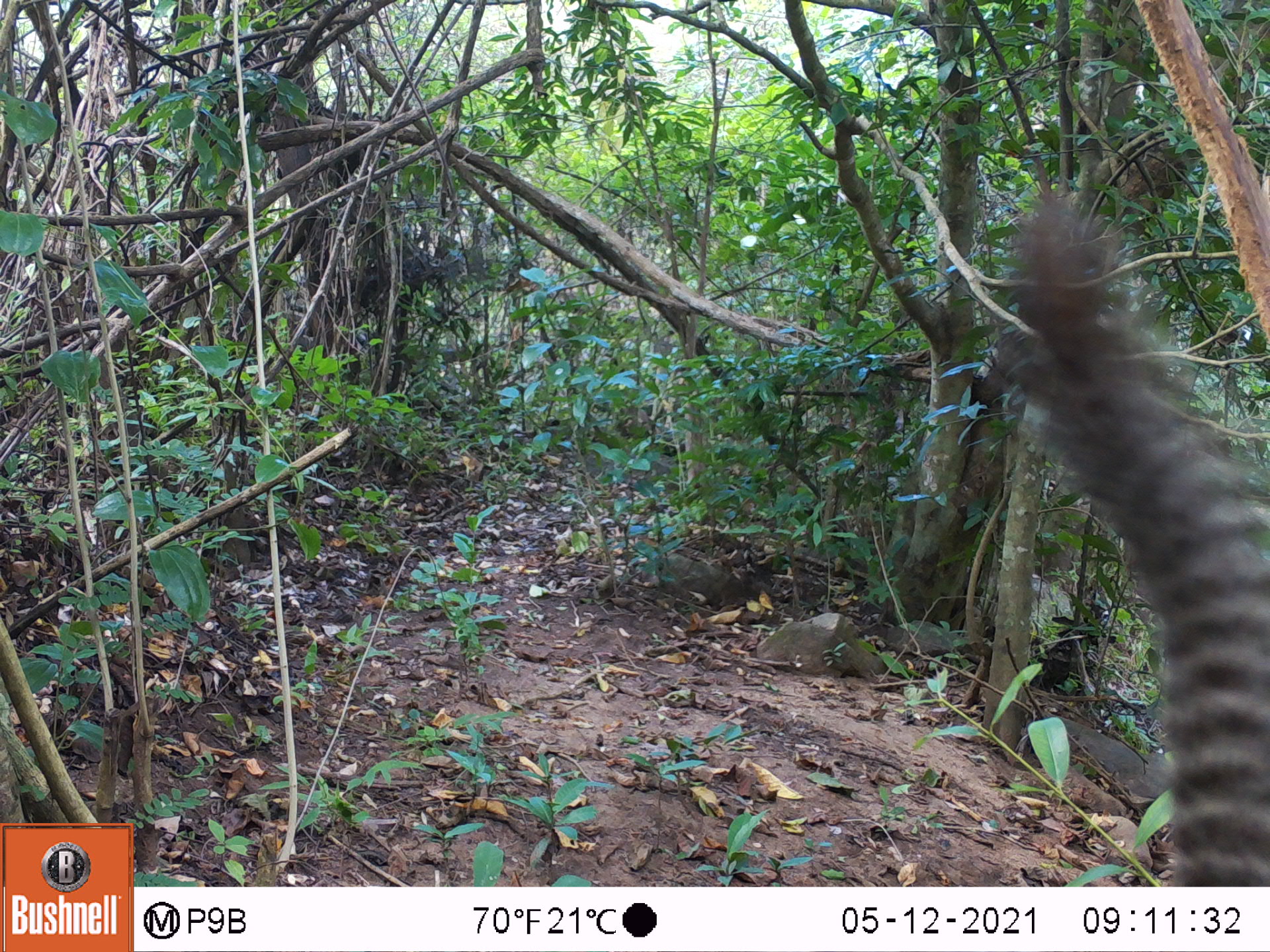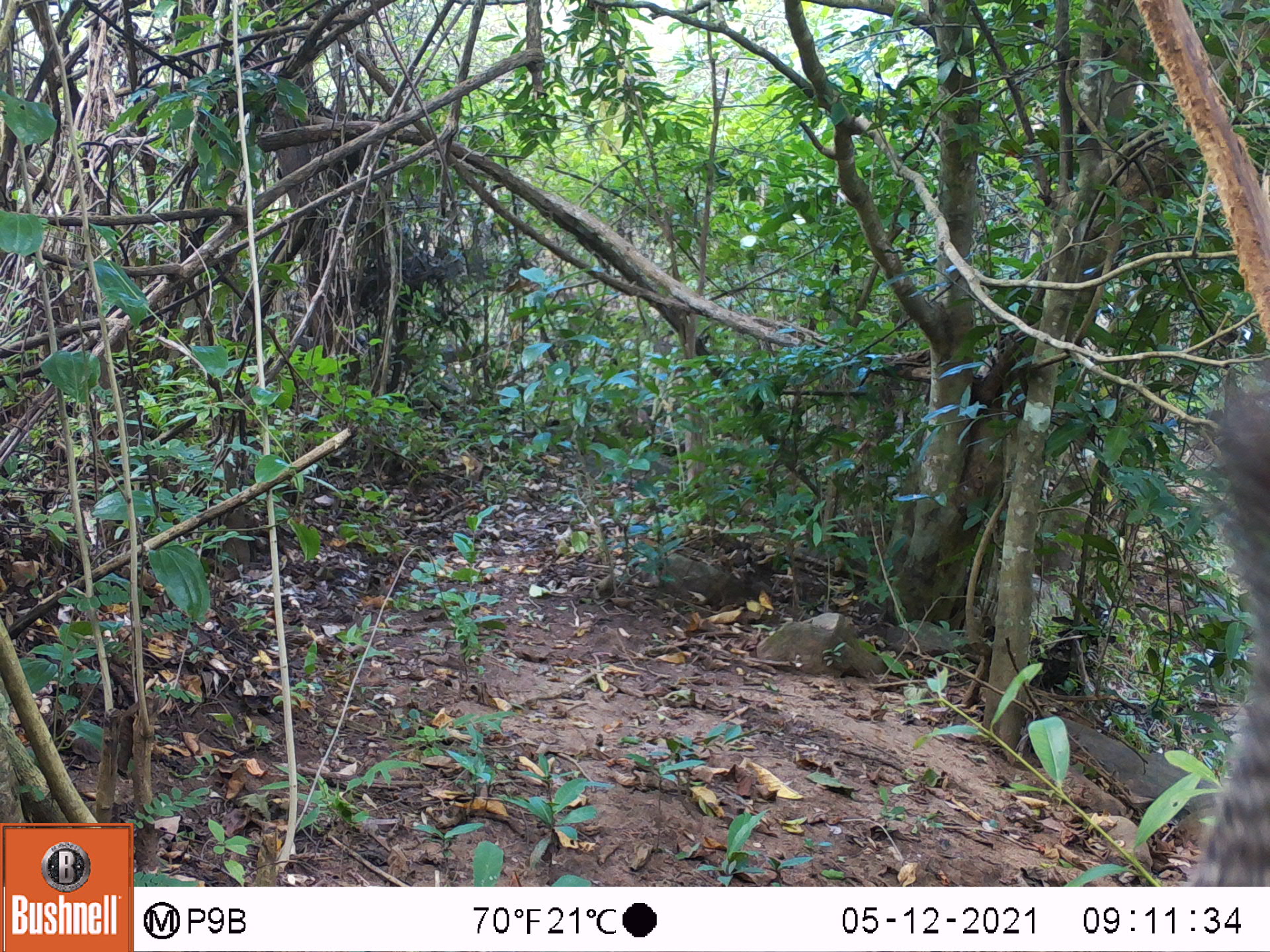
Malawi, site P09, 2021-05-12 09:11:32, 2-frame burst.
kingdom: Animalia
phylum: Chordata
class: Mammalia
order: Rodentia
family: Sciuridae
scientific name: Sciuridae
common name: squirrel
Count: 1.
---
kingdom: Animalia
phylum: Chordata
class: Mammalia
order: Primates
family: Cercopithecidae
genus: Papio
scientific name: Papio cynocephalus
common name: yellow baboon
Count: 1.